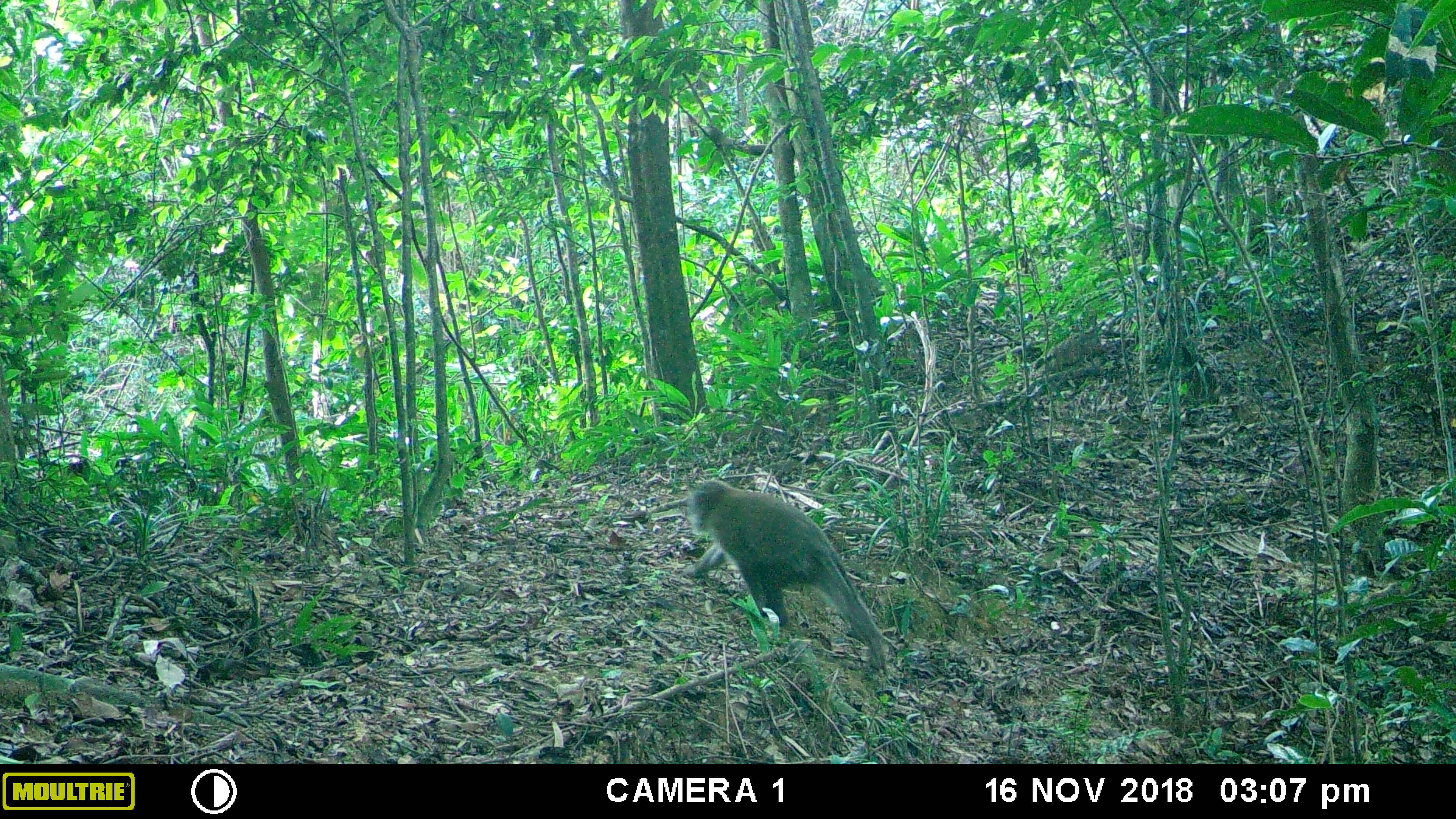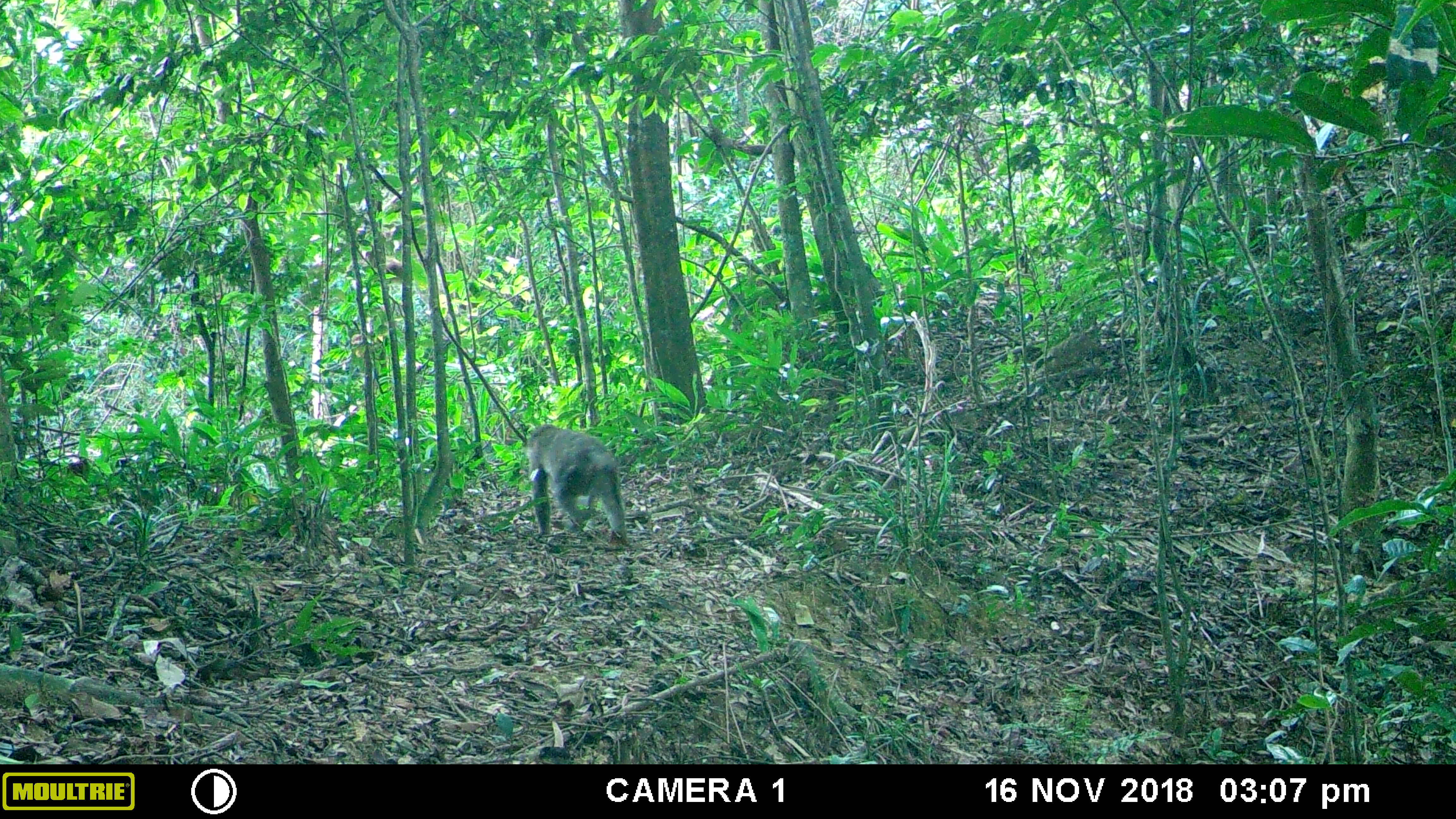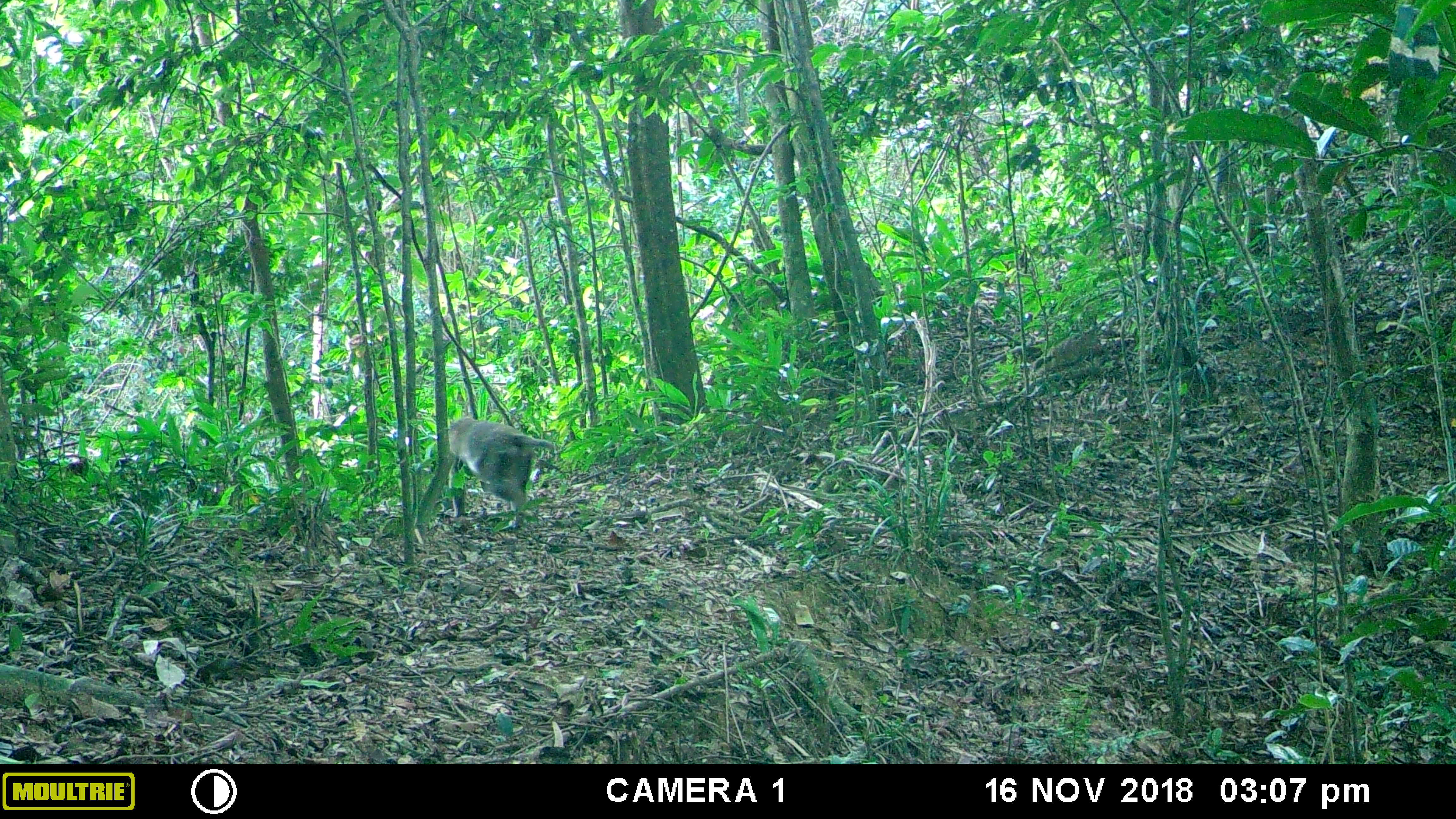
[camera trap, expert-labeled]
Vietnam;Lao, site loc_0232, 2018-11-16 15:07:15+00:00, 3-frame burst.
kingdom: Animalia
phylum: Chordata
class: Mammalia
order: Primates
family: Cercopithecidae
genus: Macaca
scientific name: Macaca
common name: macaques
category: assam or rhesus macaque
Assam or rhesus macaque (macaques) (Macaca). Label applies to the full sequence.